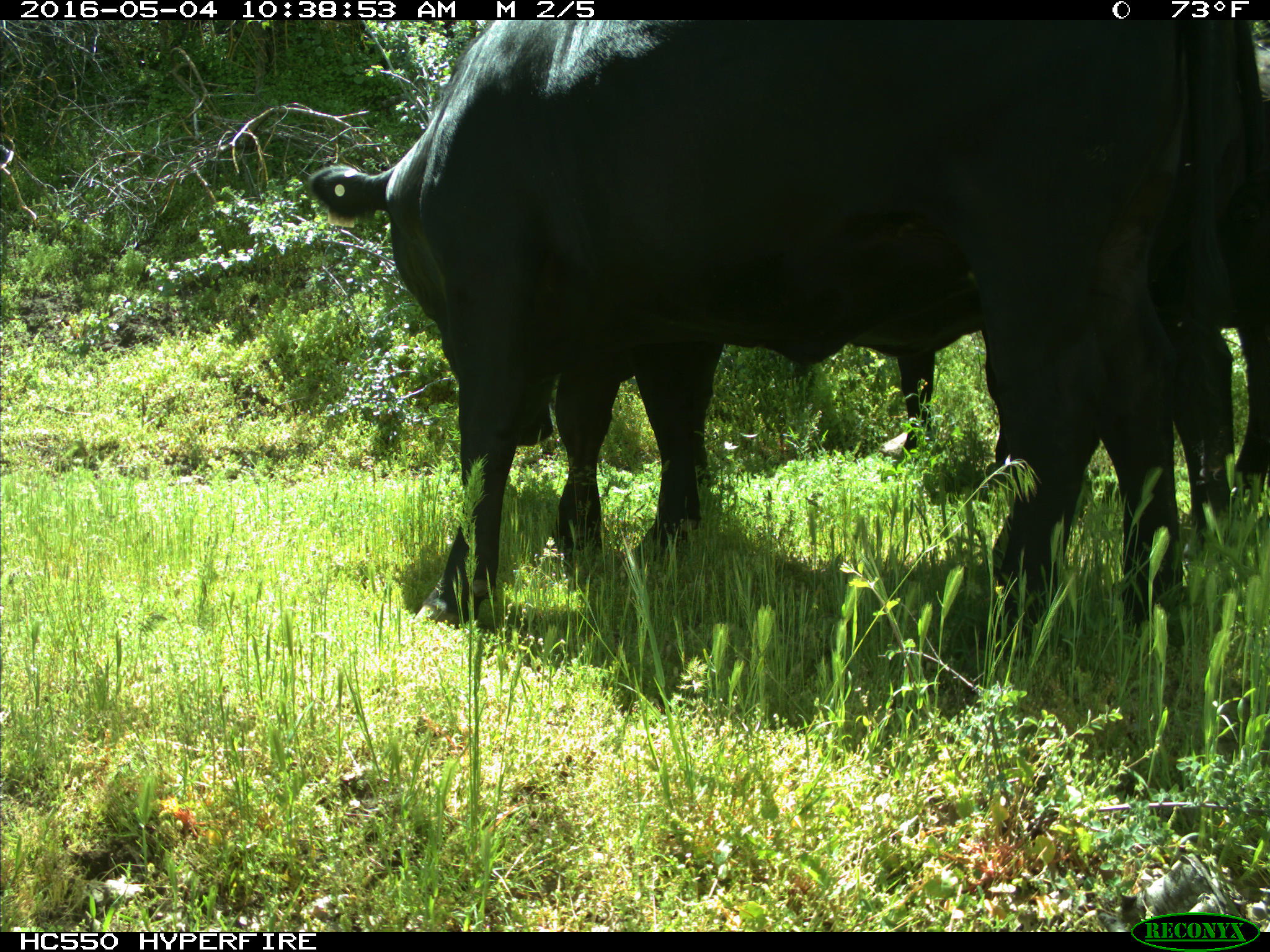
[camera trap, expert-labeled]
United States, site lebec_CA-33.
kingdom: Animalia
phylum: Chordata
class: Mammalia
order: Artiodactyla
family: Bovidae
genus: Bos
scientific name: Bos taurus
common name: domestic cow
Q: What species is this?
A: Bos taurus (domestic cow).